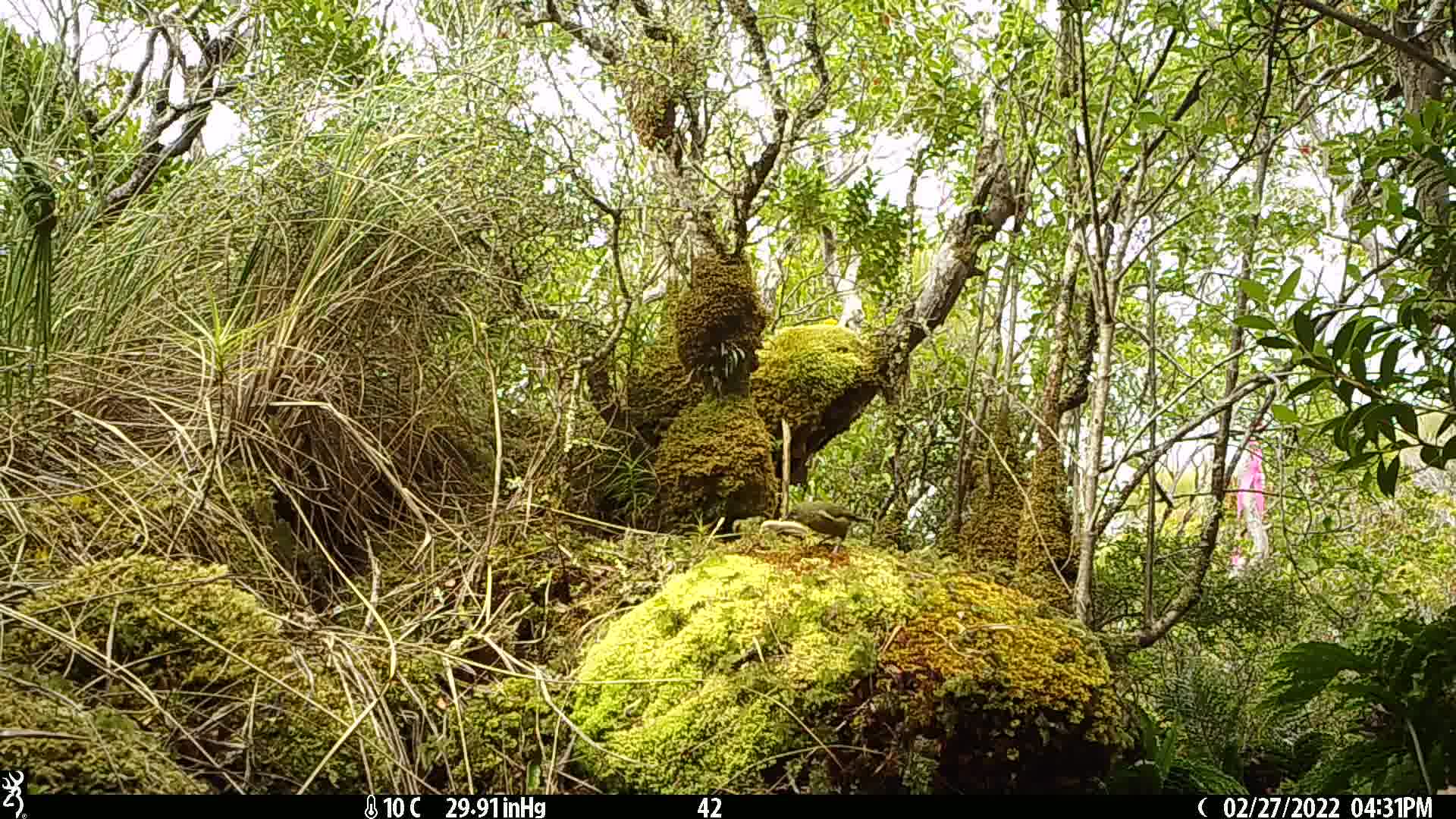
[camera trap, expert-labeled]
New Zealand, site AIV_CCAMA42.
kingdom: Animalia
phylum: Chordata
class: Aves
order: Passeriformes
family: Meliphagidae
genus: Anthornis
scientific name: Anthornis melanura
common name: new zealand bellbird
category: bellbird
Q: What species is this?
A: Bellbird (new zealand bellbird) (Anthornis melanura).